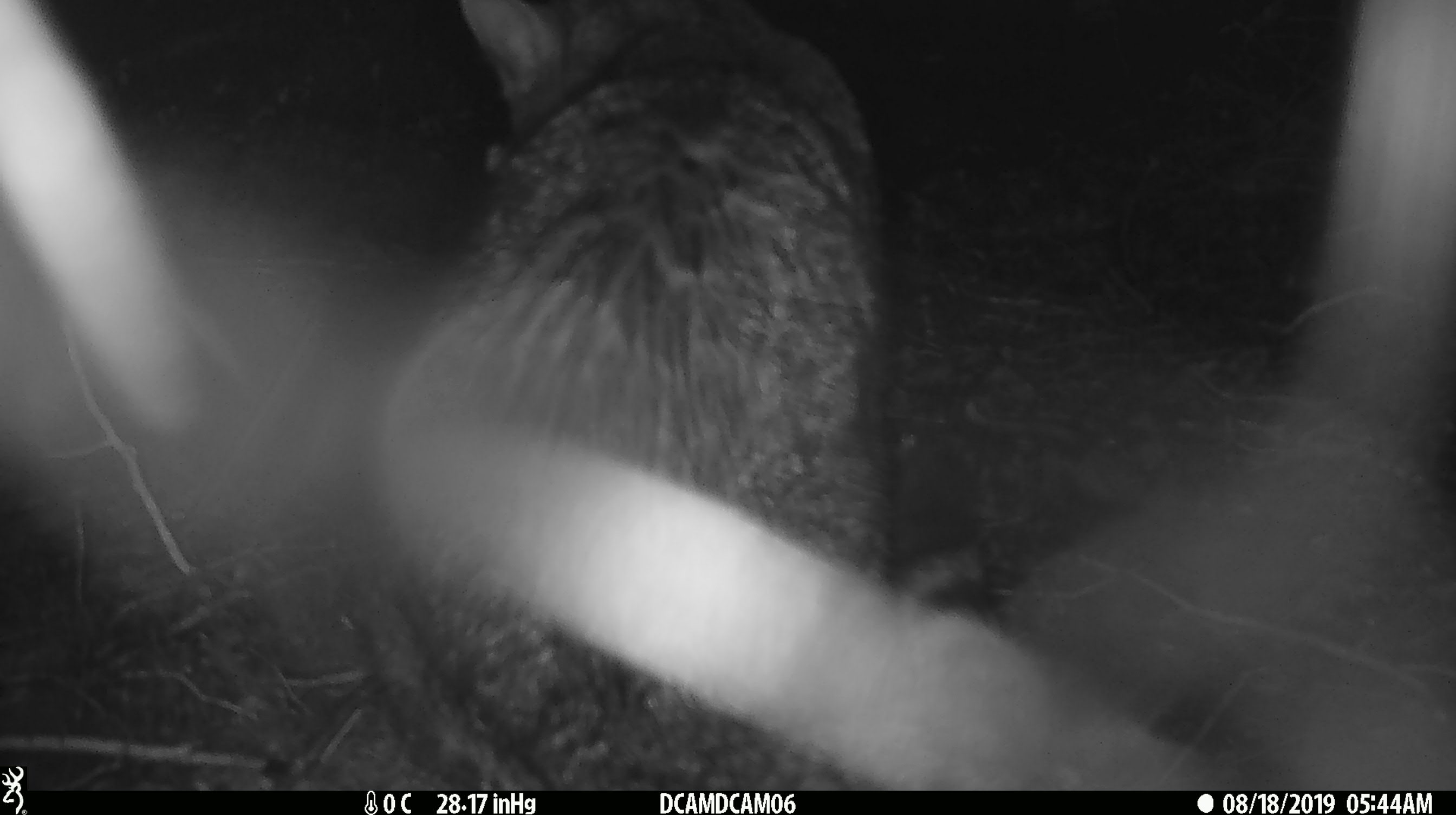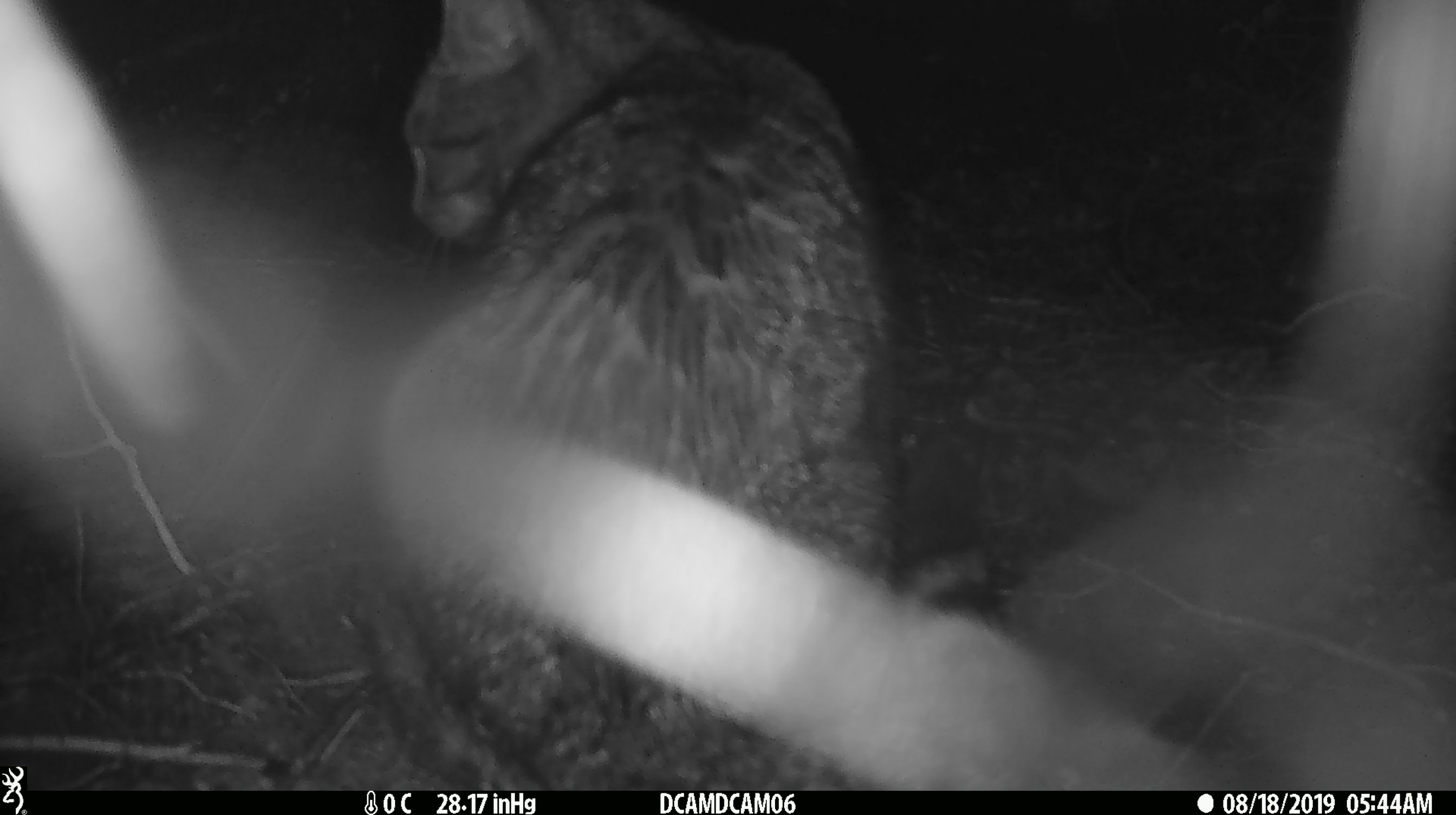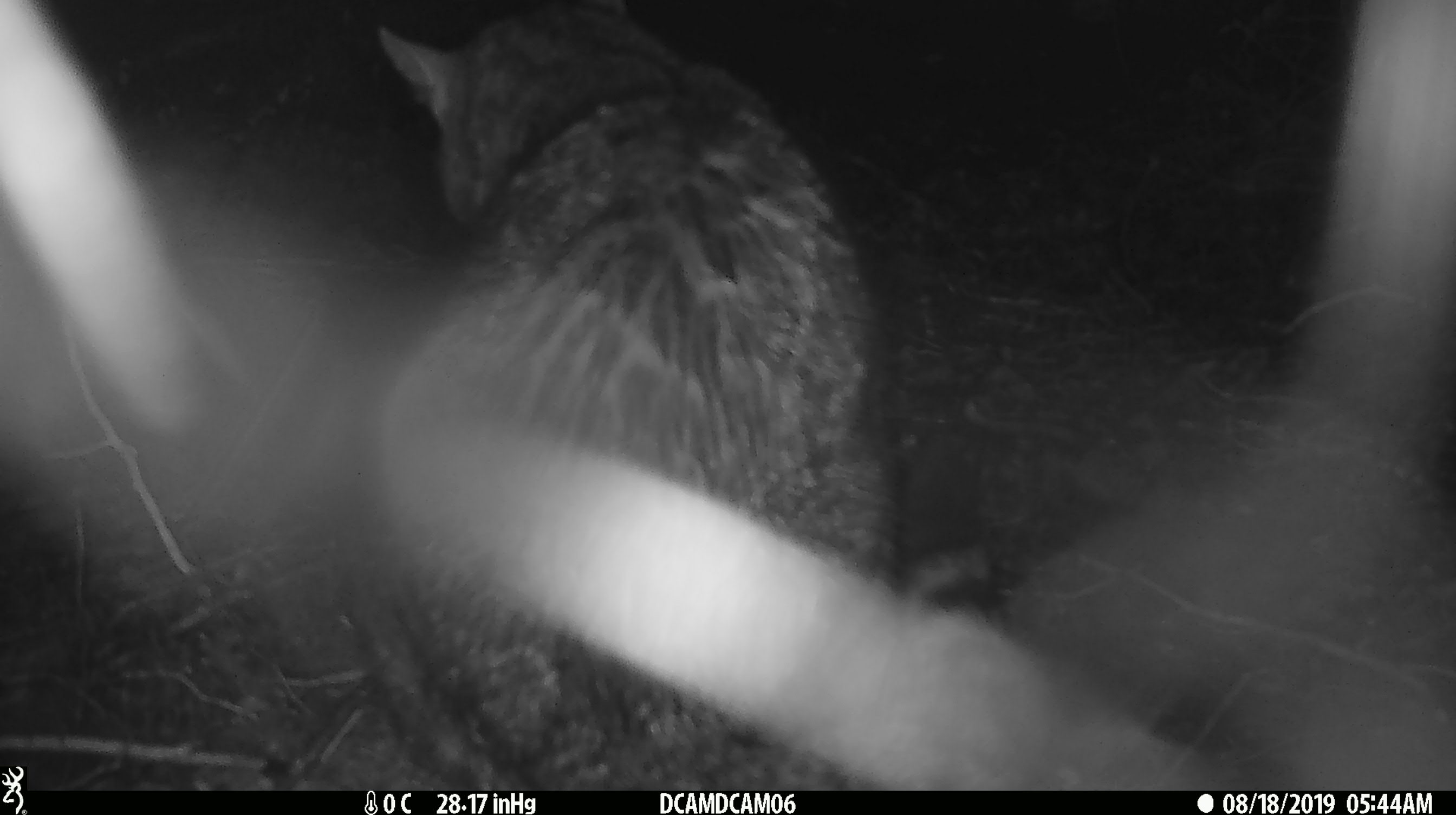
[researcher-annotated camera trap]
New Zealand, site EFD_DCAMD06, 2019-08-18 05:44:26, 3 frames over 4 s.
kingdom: Animalia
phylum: Chordata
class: Mammalia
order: Carnivora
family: Felidae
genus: Felis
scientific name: Felis catus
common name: domestic cat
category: cat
Cat (domestic cat) (Felis catus).